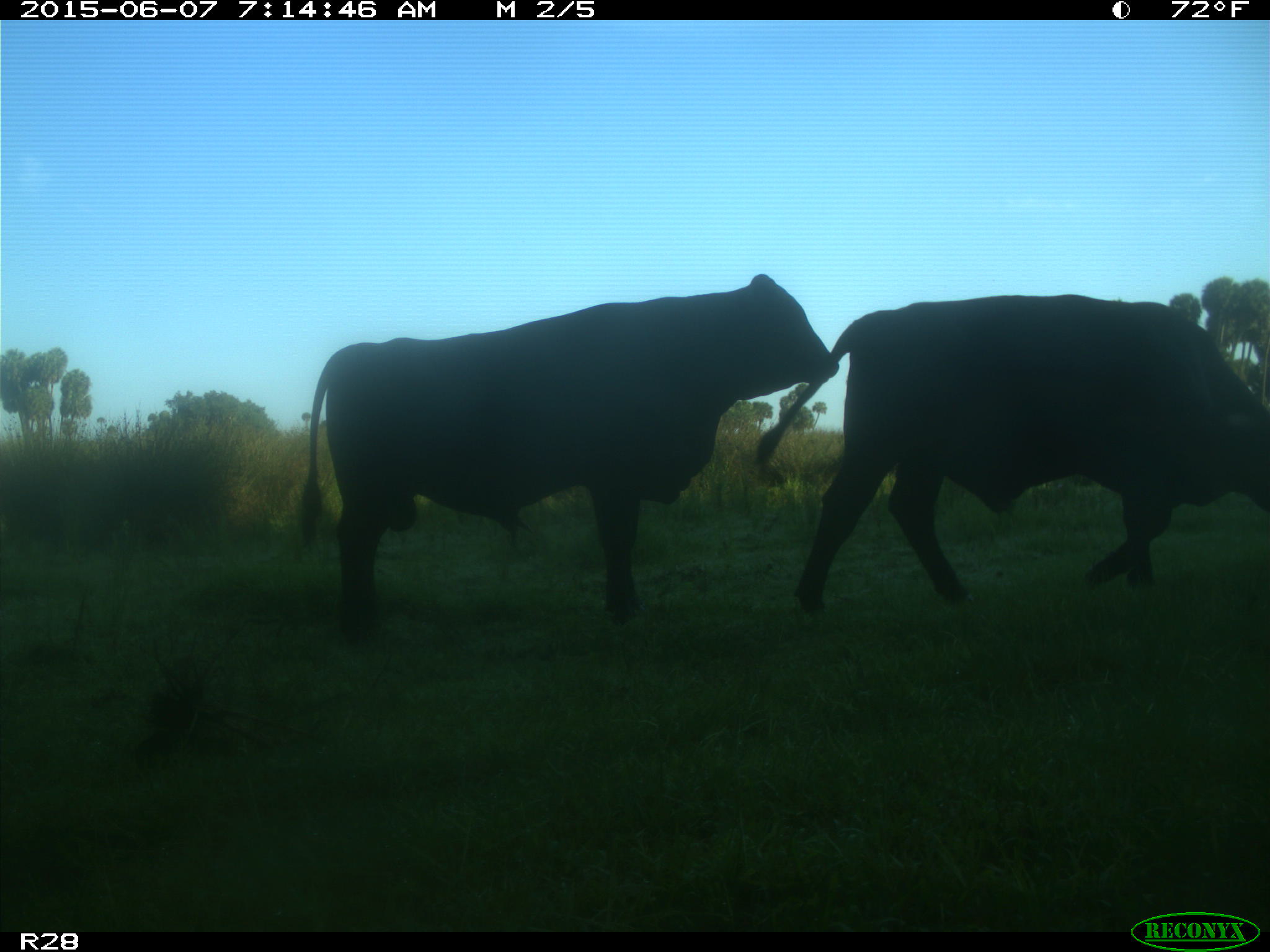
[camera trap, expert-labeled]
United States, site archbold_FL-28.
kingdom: Animalia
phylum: Chordata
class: Mammalia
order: Artiodactyla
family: Bovidae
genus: Bos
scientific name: Bos taurus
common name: domestic cow